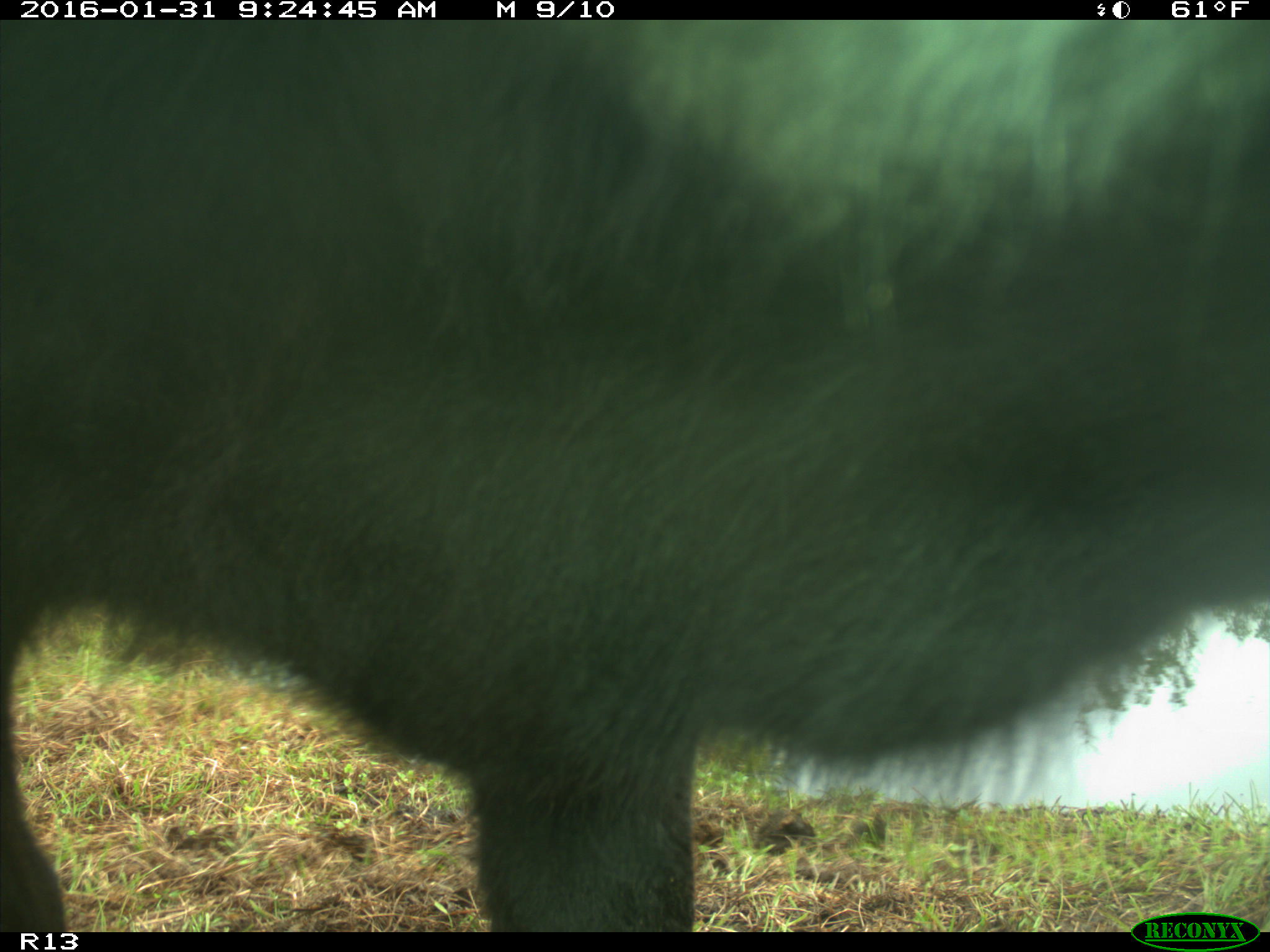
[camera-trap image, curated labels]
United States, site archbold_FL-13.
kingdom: Animalia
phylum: Chordata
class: Mammalia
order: Artiodactyla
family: Bovidae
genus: Bos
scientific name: Bos taurus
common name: domestic cow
Bos taurus (domestic cow).